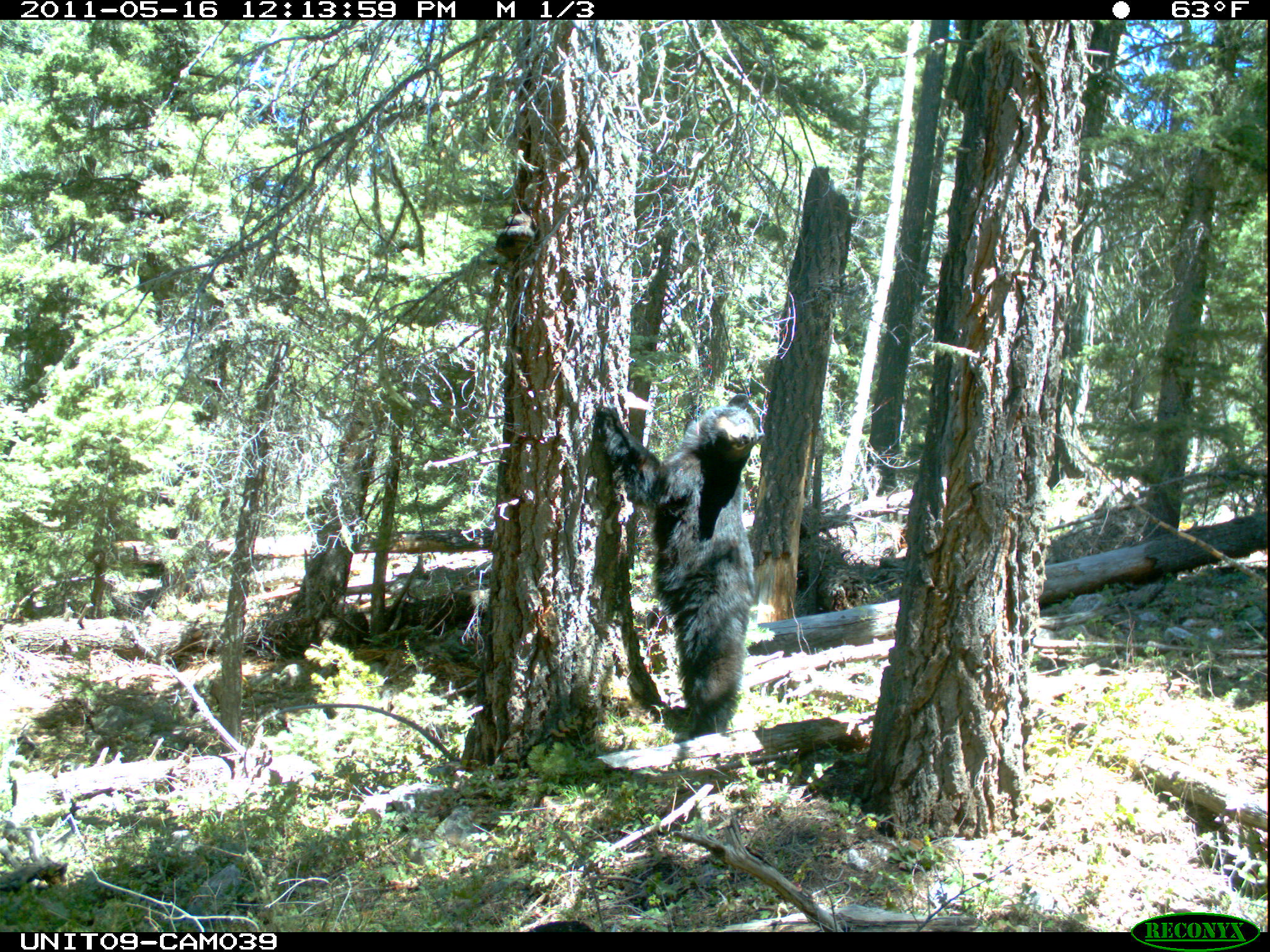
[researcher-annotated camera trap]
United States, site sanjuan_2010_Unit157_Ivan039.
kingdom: Animalia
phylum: Chordata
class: Mammalia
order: Carnivora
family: Ursidae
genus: Ursus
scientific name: Ursus americanus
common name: american black bear